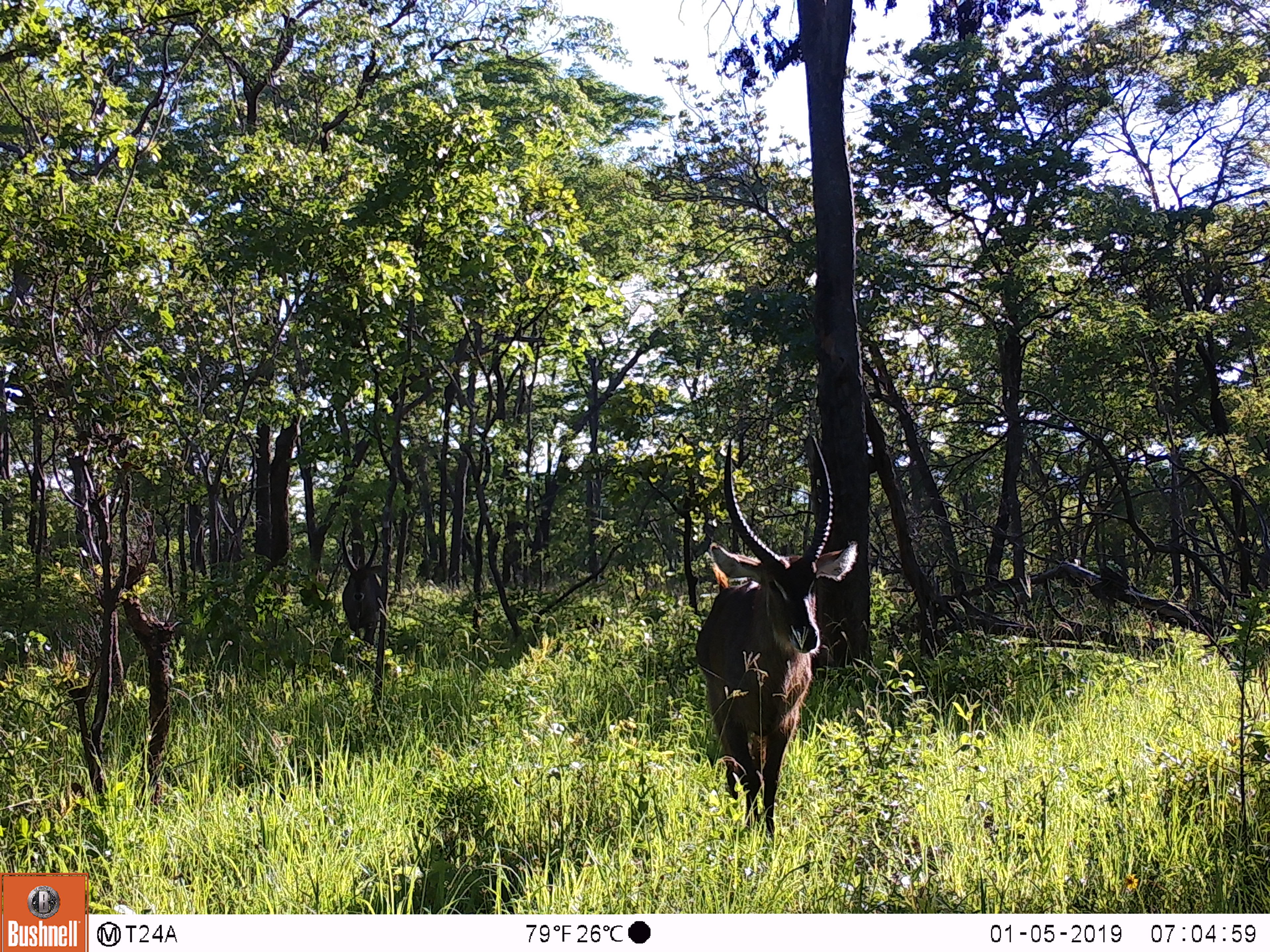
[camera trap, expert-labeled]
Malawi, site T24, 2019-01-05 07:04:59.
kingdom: Animalia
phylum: Chordata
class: Mammalia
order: Artiodactyla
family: Bovidae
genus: Kobus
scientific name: Kobus ellipsiprymnus ellipsiprymnus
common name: common waterbuck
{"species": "common waterbuck (Kobus ellipsiprymnus ellipsiprymnus)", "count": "2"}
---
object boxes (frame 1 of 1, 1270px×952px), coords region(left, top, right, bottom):
common waterbuck: region(668, 418, 870, 842); region(327, 511, 401, 654)